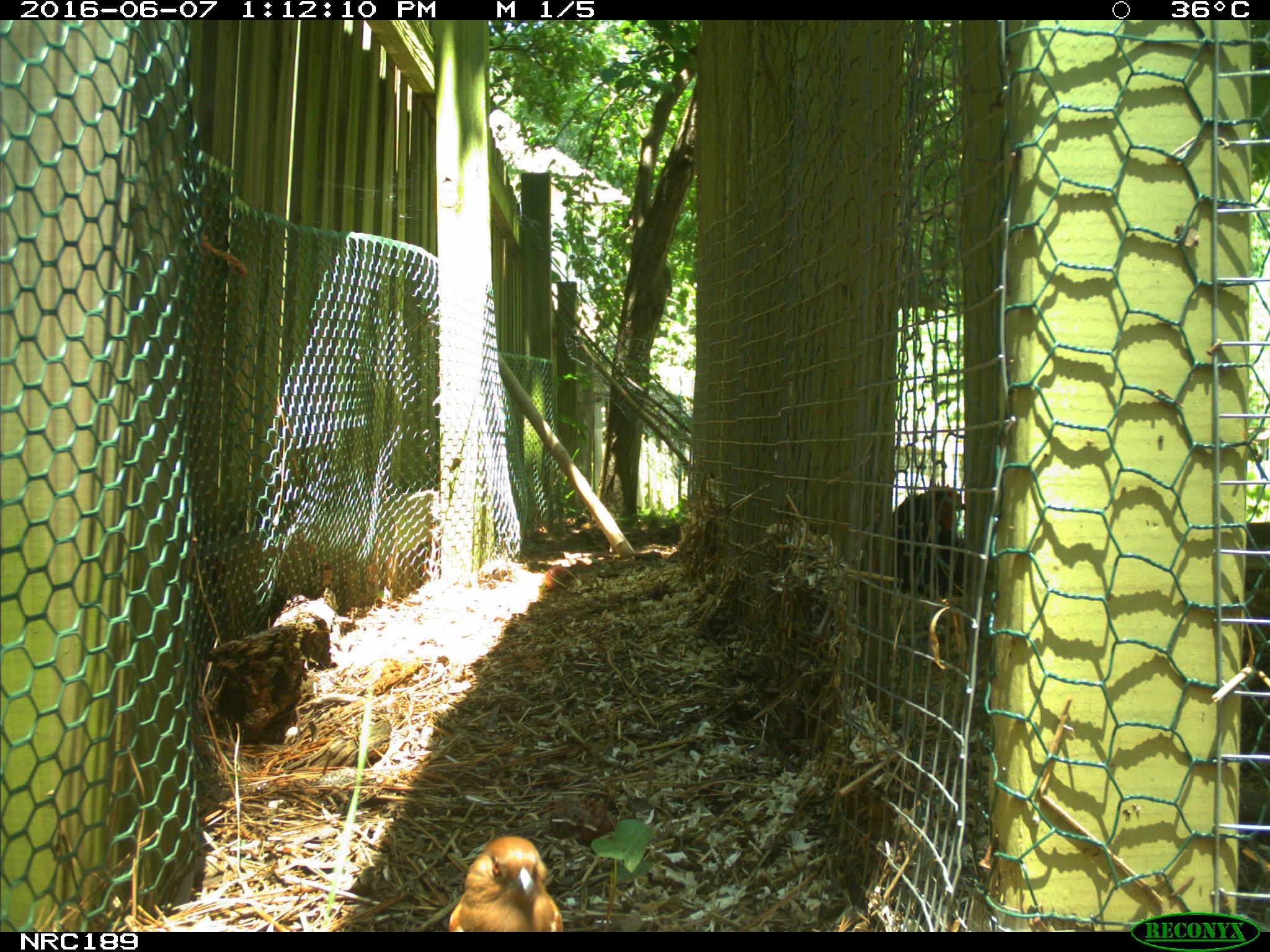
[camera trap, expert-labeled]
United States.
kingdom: Animalia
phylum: Chordata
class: Aves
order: Galliformes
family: Phasianidae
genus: Gallus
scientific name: Gallus gallus domesticus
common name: domestic chicken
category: Chicken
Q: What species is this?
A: Chicken (domestic chicken) (Gallus gallus domesticus).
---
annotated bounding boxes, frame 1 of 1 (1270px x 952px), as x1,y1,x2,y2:
Chicken: 447,828,560,938